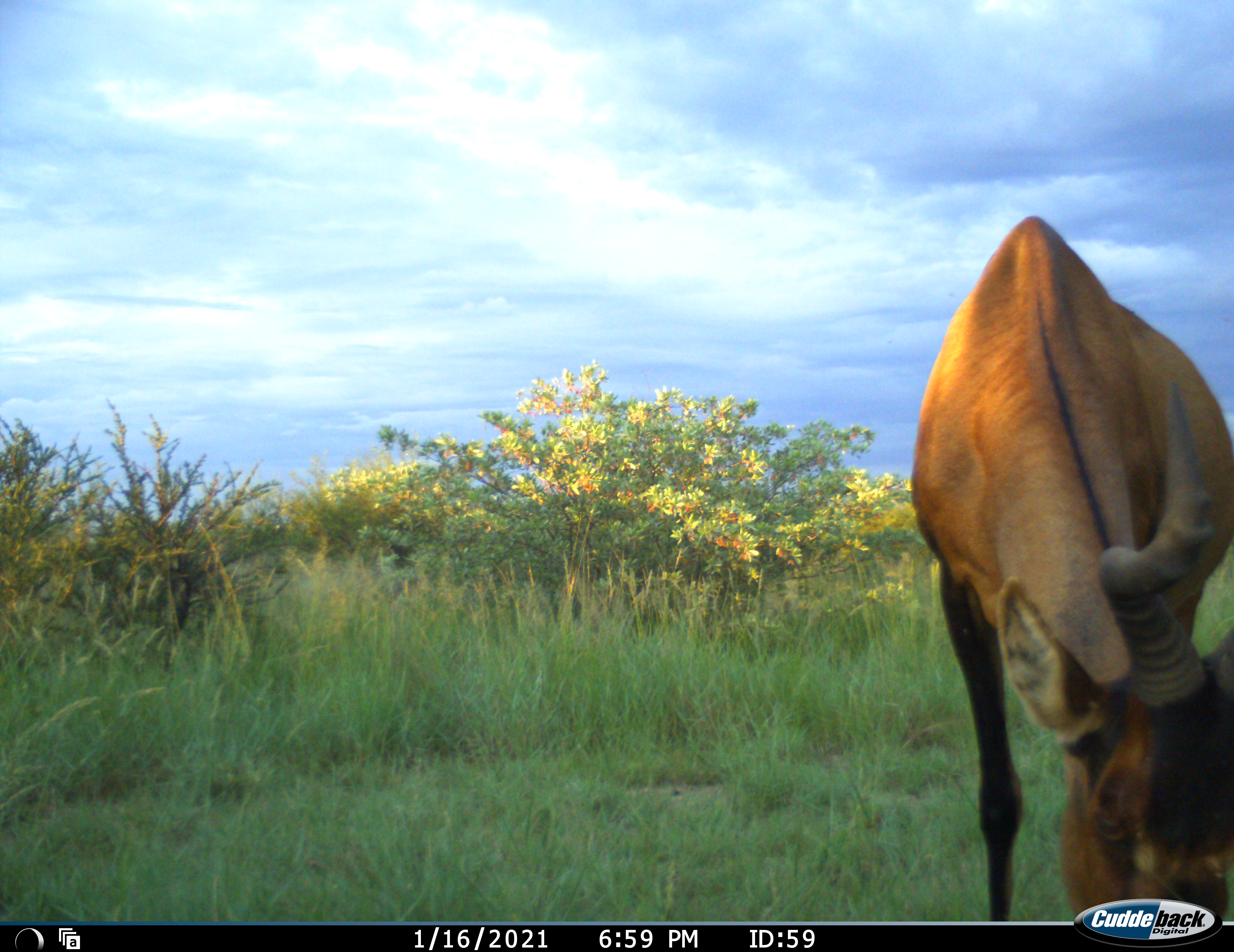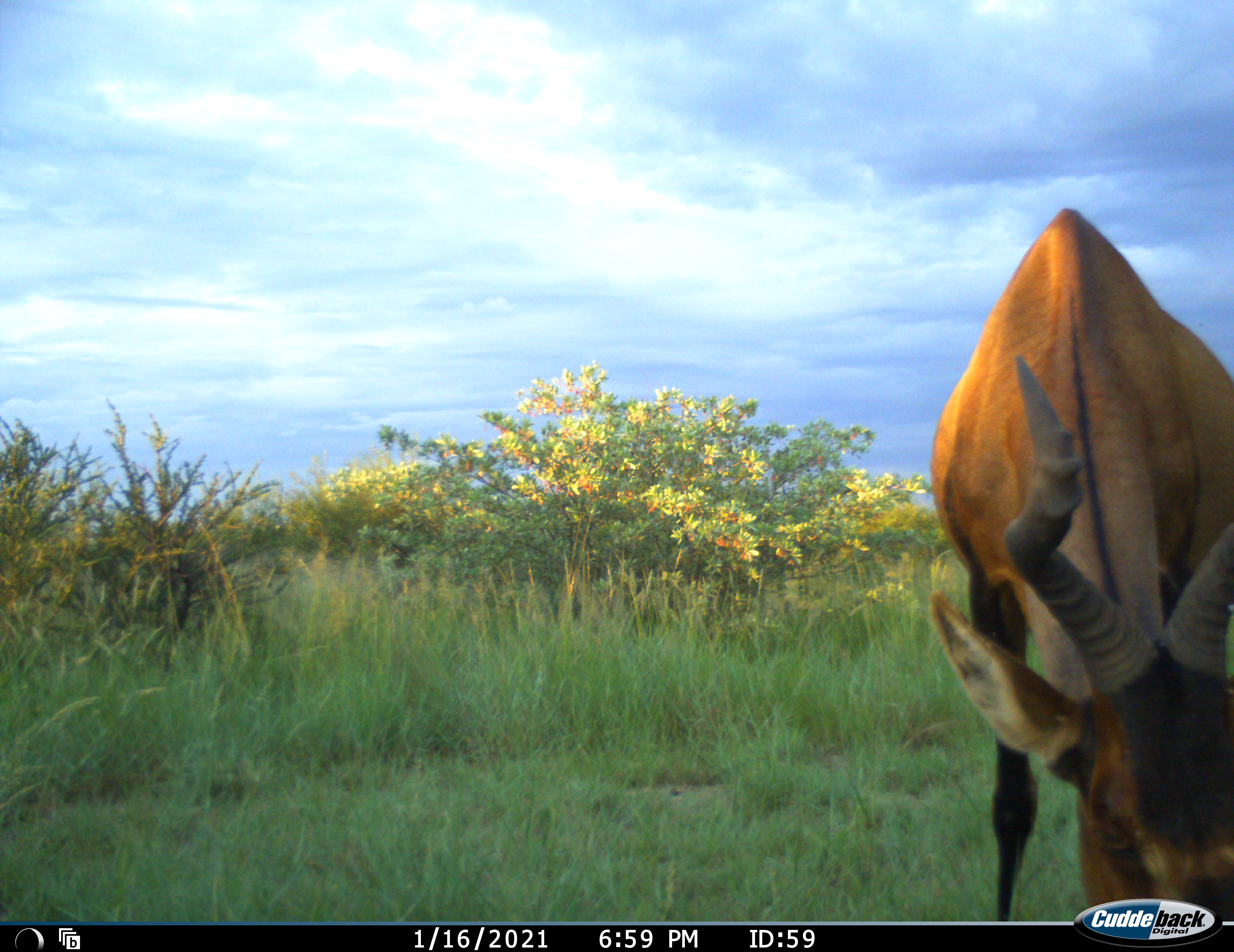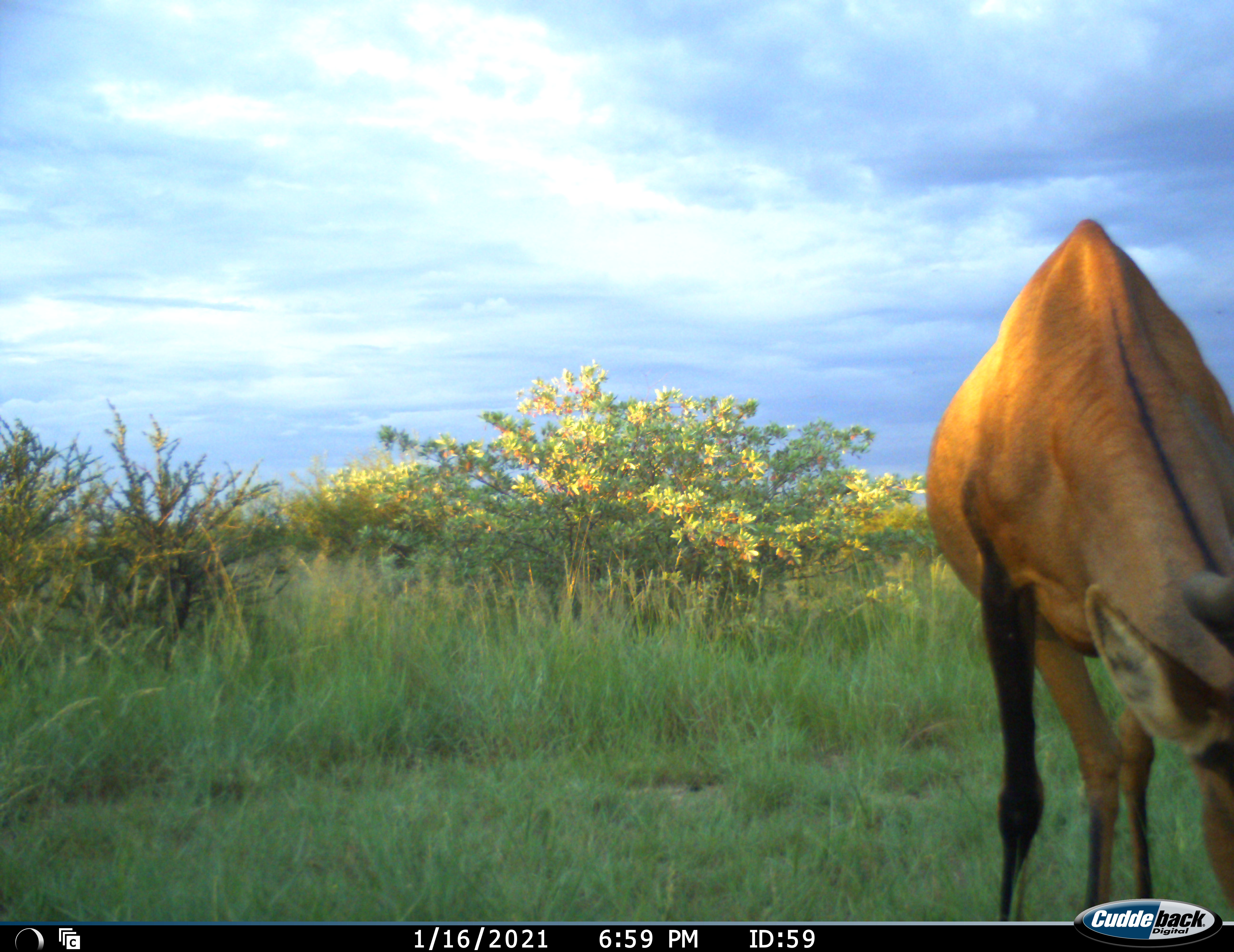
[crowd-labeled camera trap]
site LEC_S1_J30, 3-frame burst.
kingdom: Animalia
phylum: Chordata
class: Mammalia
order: Artiodactyla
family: Bovidae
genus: Alcelaphus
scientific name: Alcelaphus buselaphus caama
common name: red hartebeest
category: hartebeestred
Hartebeestred (red hartebeest) (Alcelaphus buselaphus caama), count 1. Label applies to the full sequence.